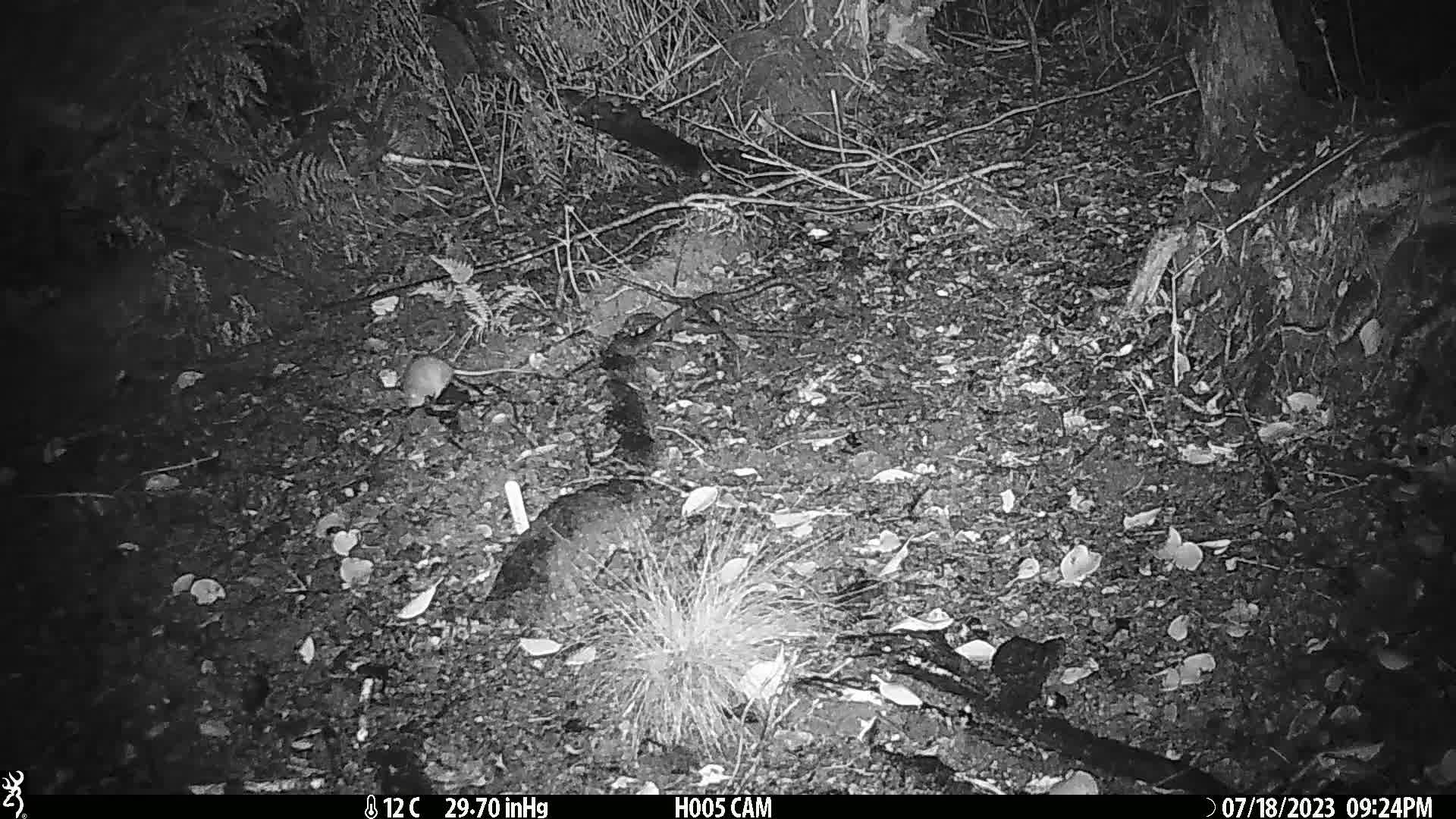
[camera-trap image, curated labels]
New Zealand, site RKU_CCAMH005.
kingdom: Animalia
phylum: Chordata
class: Mammalia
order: Rodentia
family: Muridae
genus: Rattus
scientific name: Rattus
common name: rat